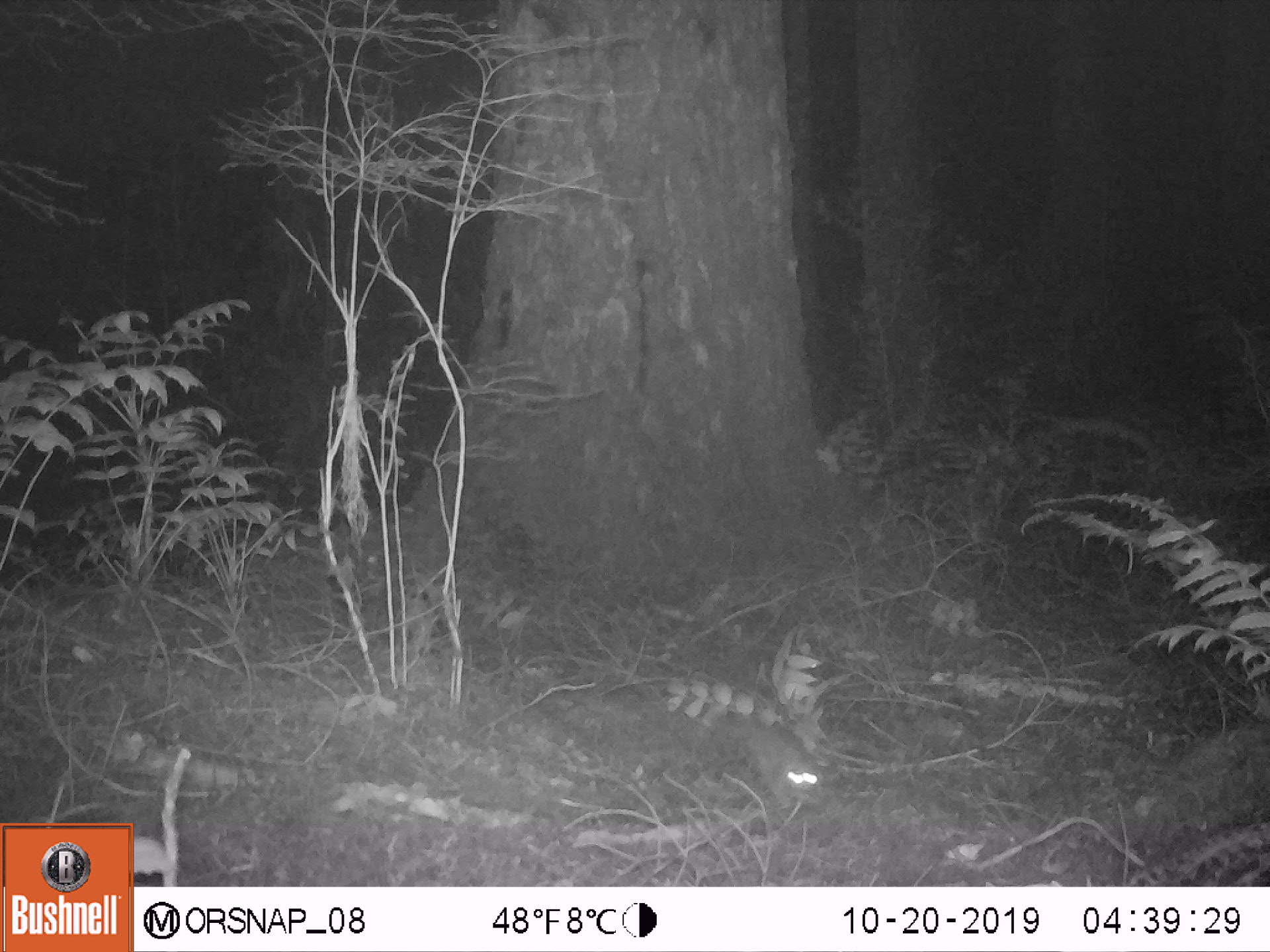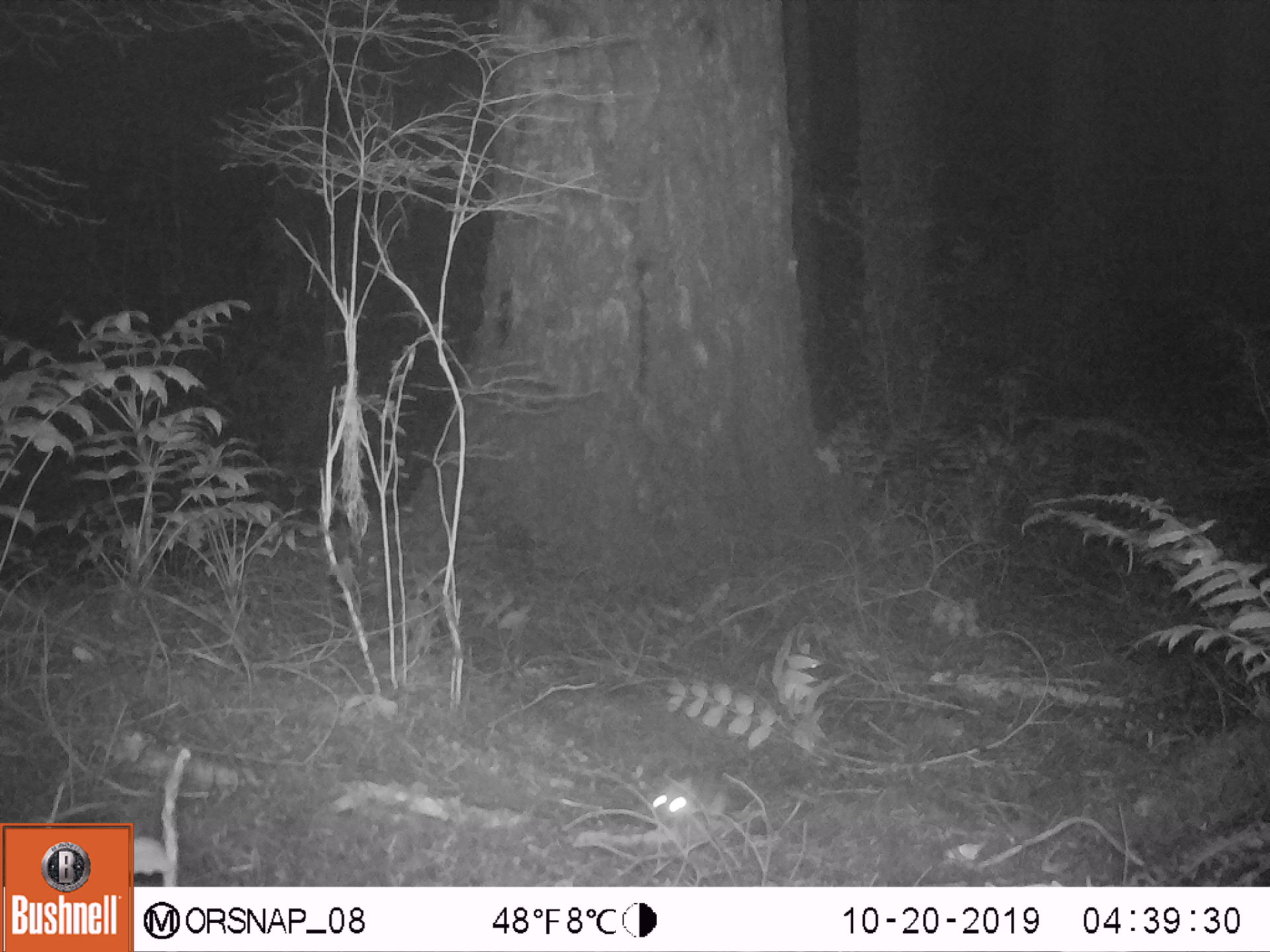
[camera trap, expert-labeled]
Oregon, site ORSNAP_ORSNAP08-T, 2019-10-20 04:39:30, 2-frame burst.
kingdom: Animalia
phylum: Chordata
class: Mammalia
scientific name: Mammalia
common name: small mammal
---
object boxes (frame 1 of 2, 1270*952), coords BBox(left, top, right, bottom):
small mammal: BBox(720, 692, 846, 815)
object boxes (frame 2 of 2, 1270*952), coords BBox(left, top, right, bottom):
small mammal: BBox(607, 728, 744, 847)